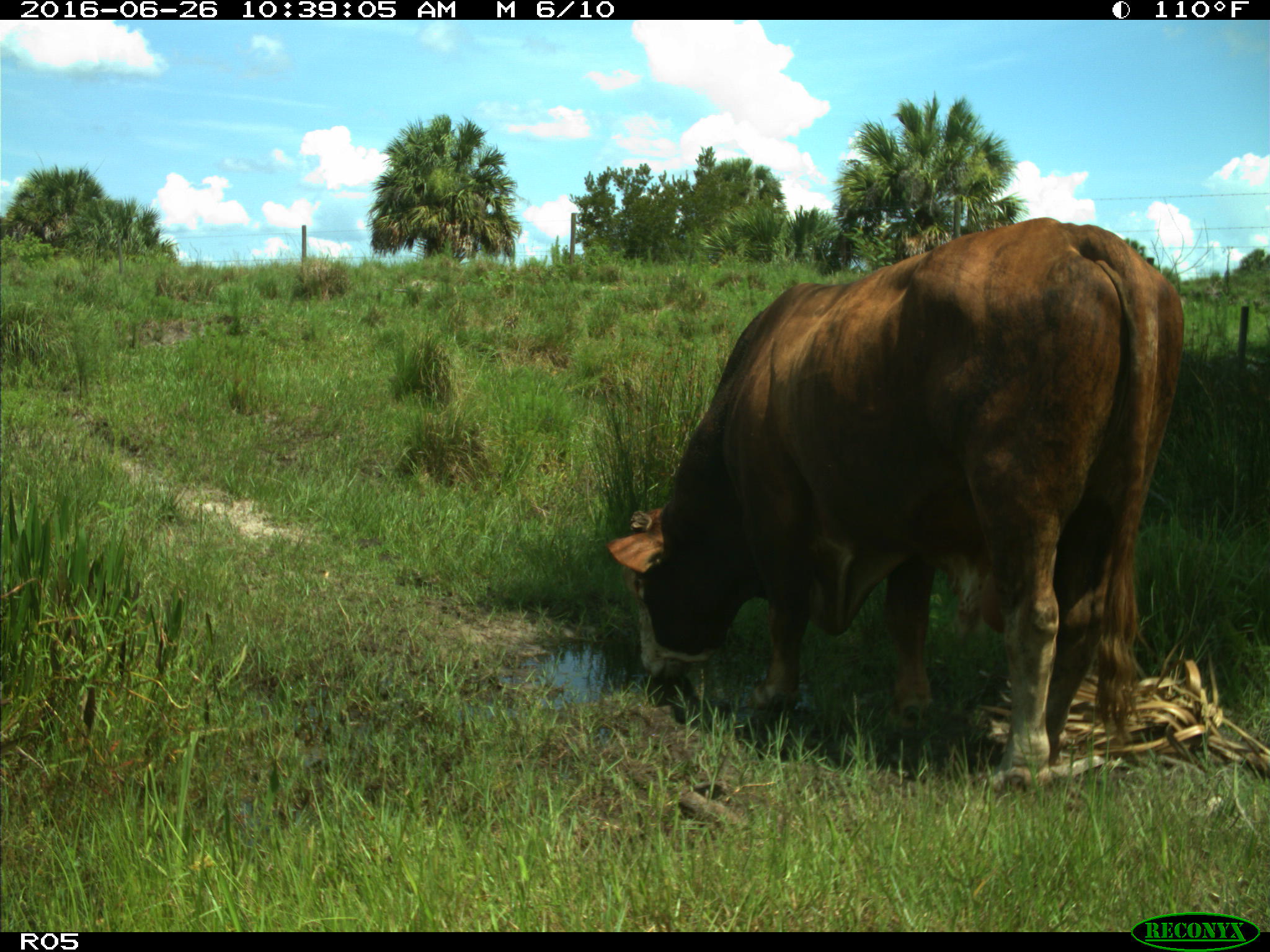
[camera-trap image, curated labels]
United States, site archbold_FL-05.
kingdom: Animalia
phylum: Chordata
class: Mammalia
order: Artiodactyla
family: Bovidae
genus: Bos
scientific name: Bos taurus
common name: domestic cow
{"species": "Bos taurus (domestic cow)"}